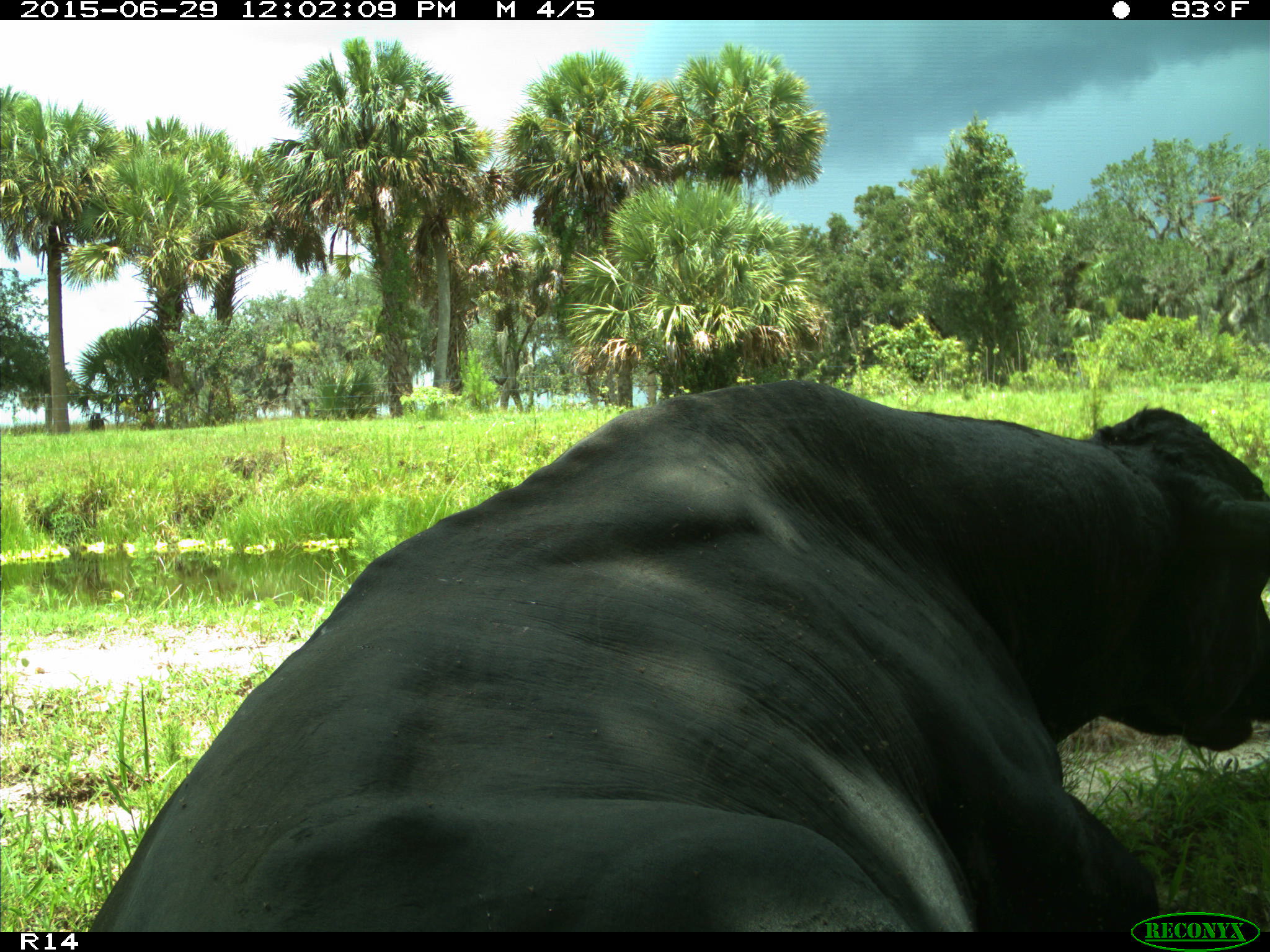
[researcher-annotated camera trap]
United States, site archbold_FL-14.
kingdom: Animalia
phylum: Chordata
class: Mammalia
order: Artiodactyla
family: Bovidae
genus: Bos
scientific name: Bos taurus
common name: domestic cow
Bos taurus (domestic cow).